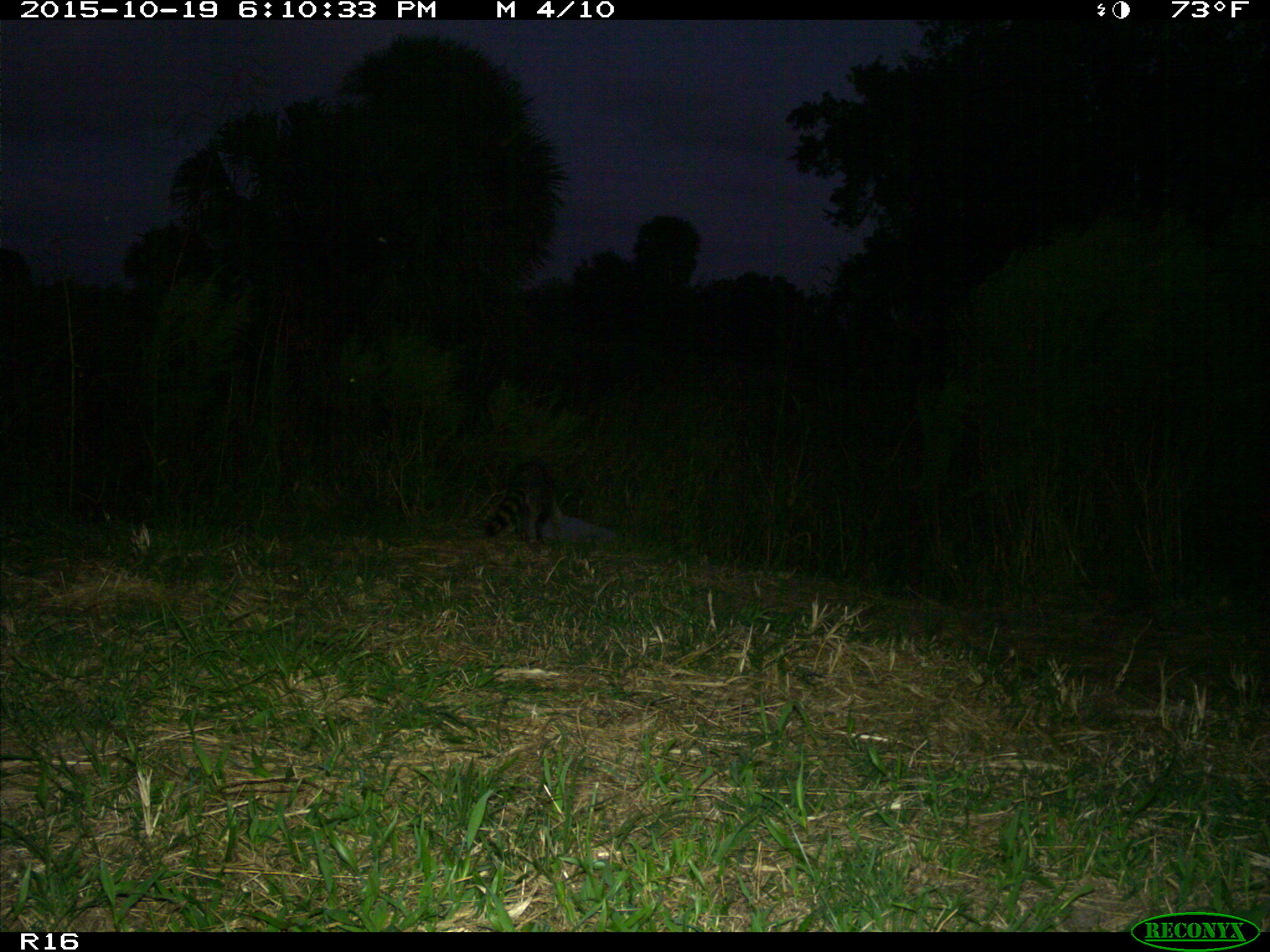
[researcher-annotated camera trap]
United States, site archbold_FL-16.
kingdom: Animalia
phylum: Chordata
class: Mammalia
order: Carnivora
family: Procyonidae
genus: Procyon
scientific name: Procyon lotor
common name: common raccoon